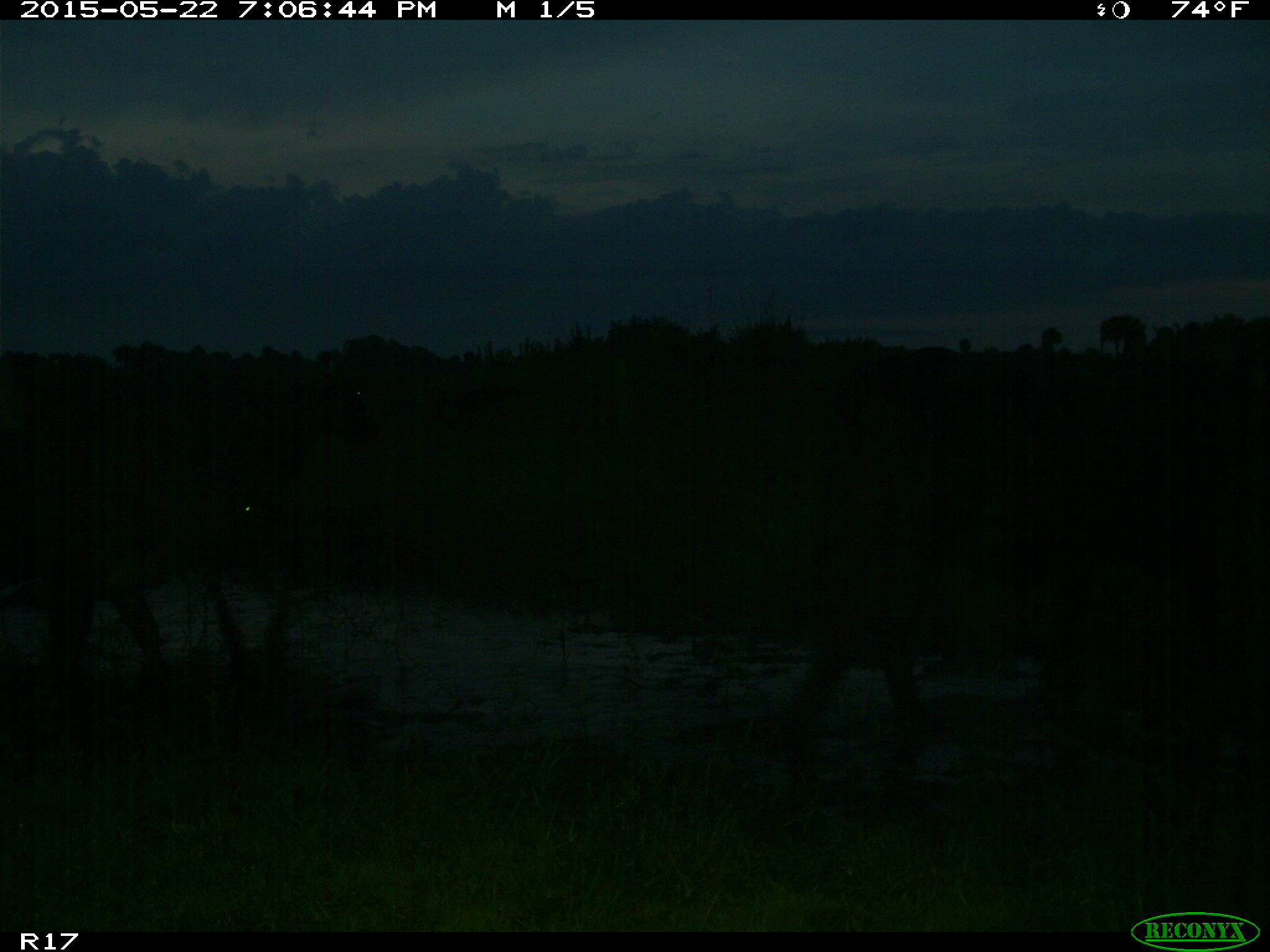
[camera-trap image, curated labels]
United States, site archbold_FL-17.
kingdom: Animalia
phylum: Chordata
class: Mammalia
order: Artiodactyla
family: Bovidae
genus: Bos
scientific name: Bos taurus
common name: domestic cow